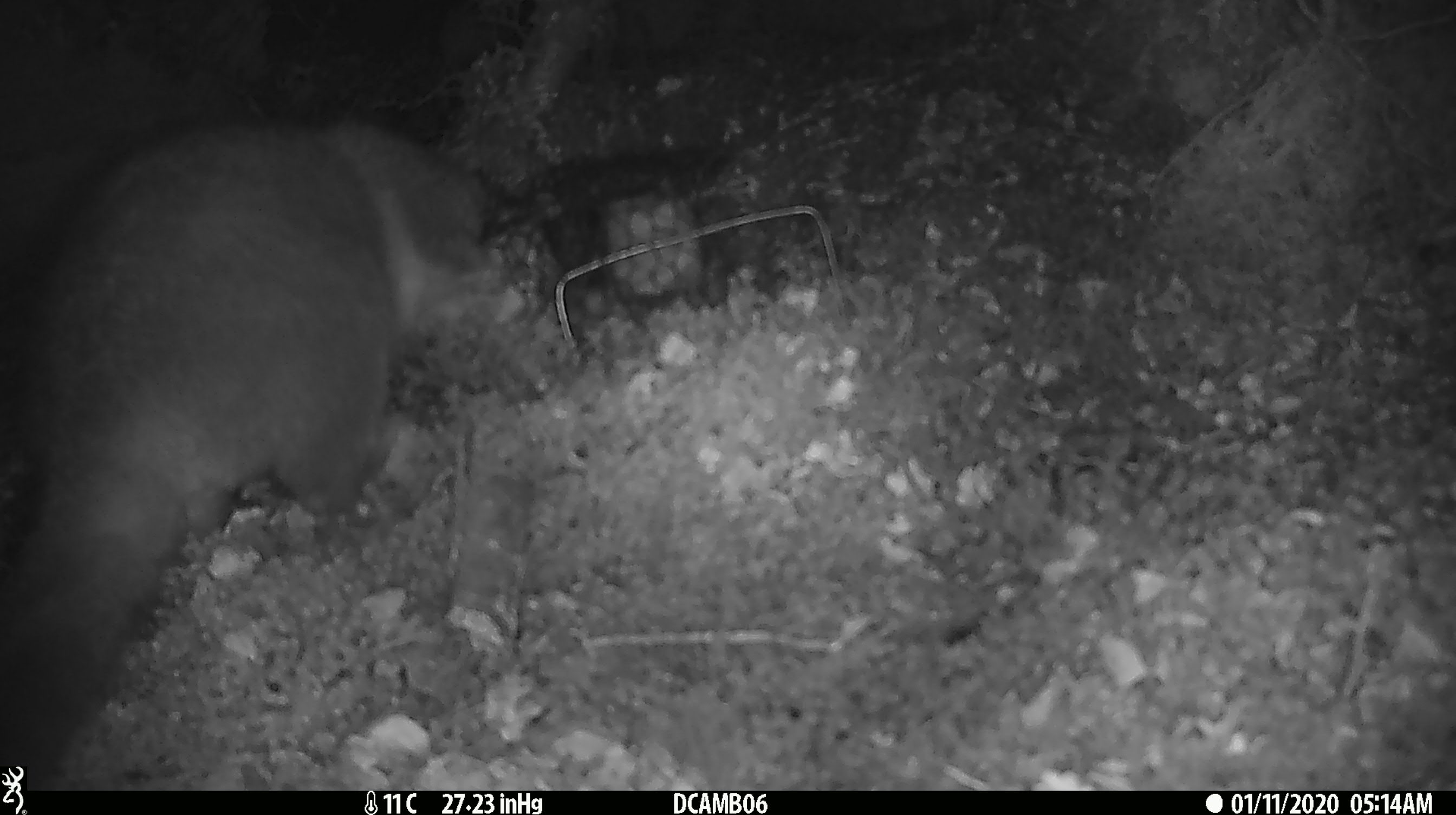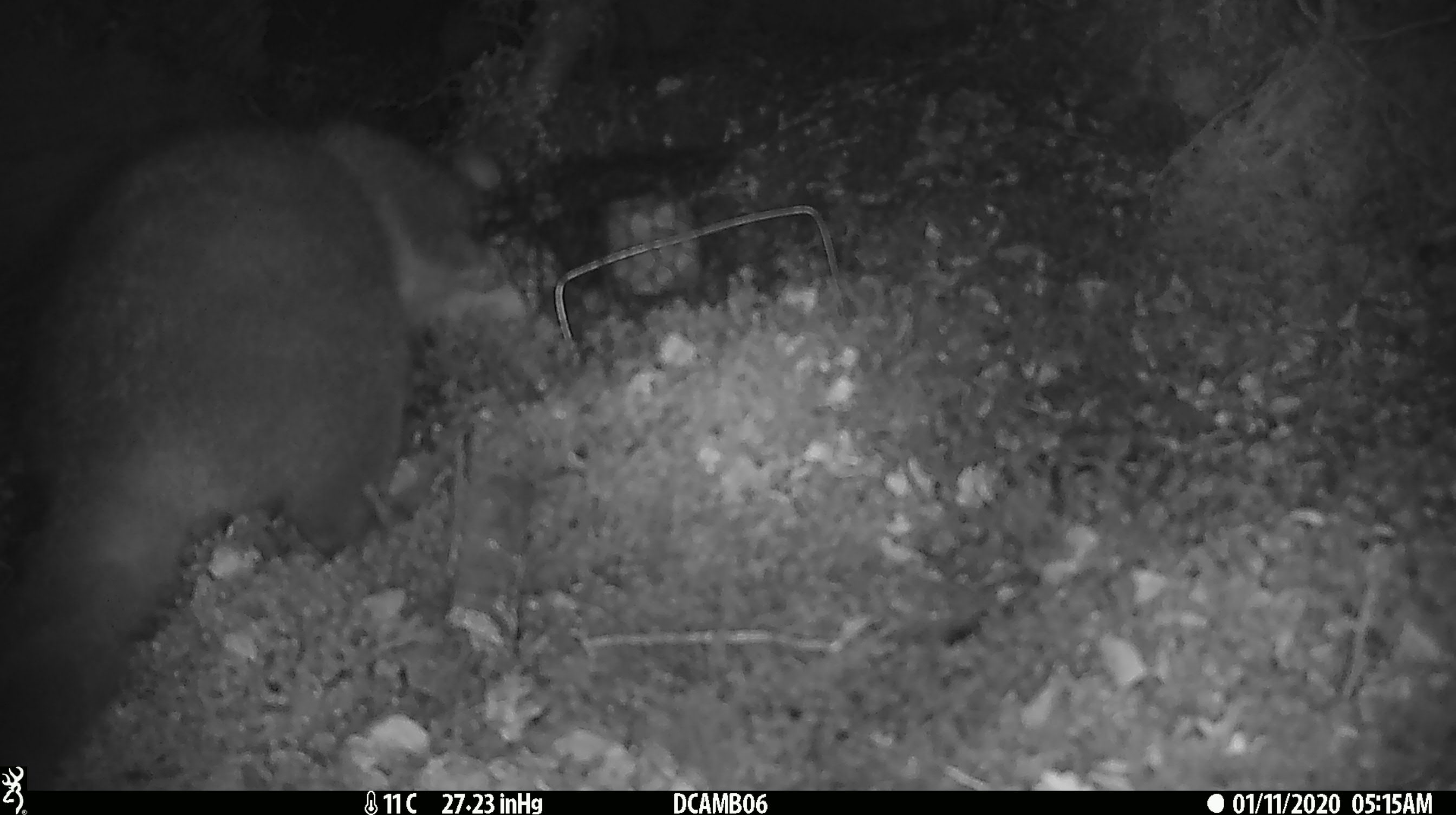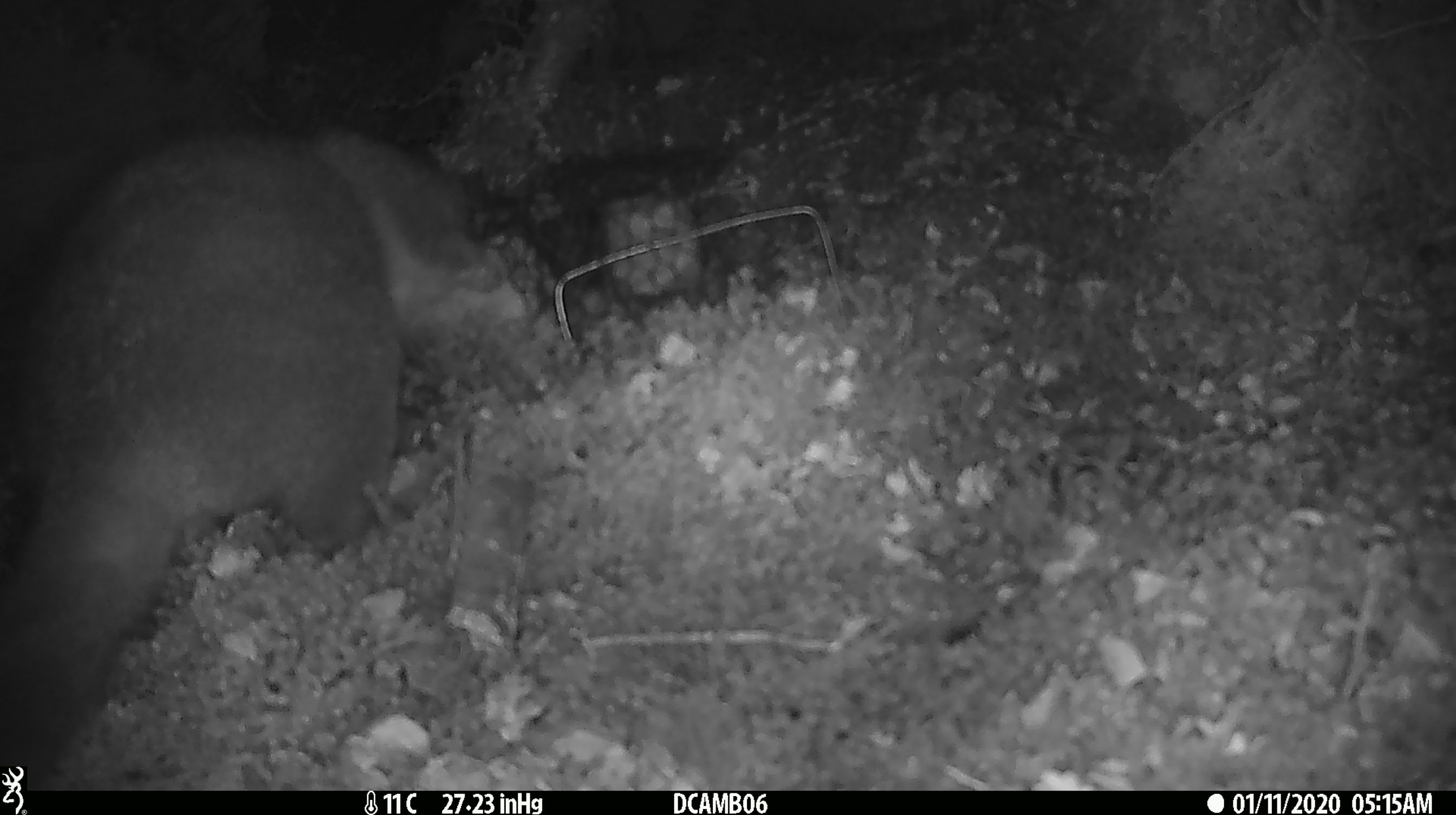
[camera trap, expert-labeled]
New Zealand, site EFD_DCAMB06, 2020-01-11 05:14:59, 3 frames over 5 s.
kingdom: Animalia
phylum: Chordata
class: Mammalia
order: Diprotodontia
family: Phalangeridae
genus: Trichosurus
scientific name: Trichosurus vulpecula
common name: common brushtail possum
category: possum